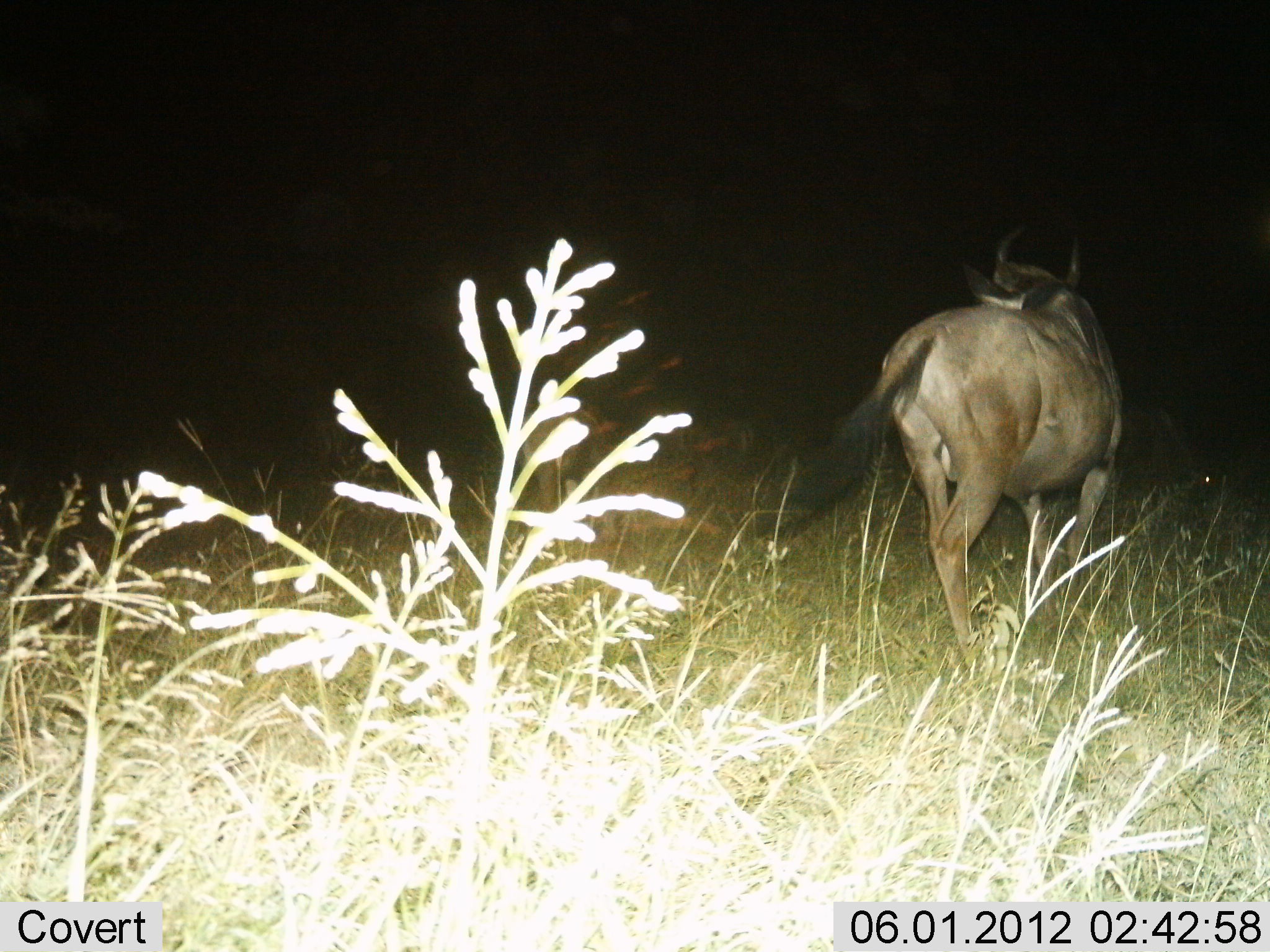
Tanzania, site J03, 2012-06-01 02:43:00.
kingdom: Animalia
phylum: Chordata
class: Mammalia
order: Artiodactyla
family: Bovidae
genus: Connochaetes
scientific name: Connochaetes taurinus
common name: blue wildebeest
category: wildebeest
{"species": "wildebeest (blue wildebeest) (Connochaetes taurinus)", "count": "1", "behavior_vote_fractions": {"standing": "36%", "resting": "0%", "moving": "64%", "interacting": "0%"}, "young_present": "0%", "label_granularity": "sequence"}